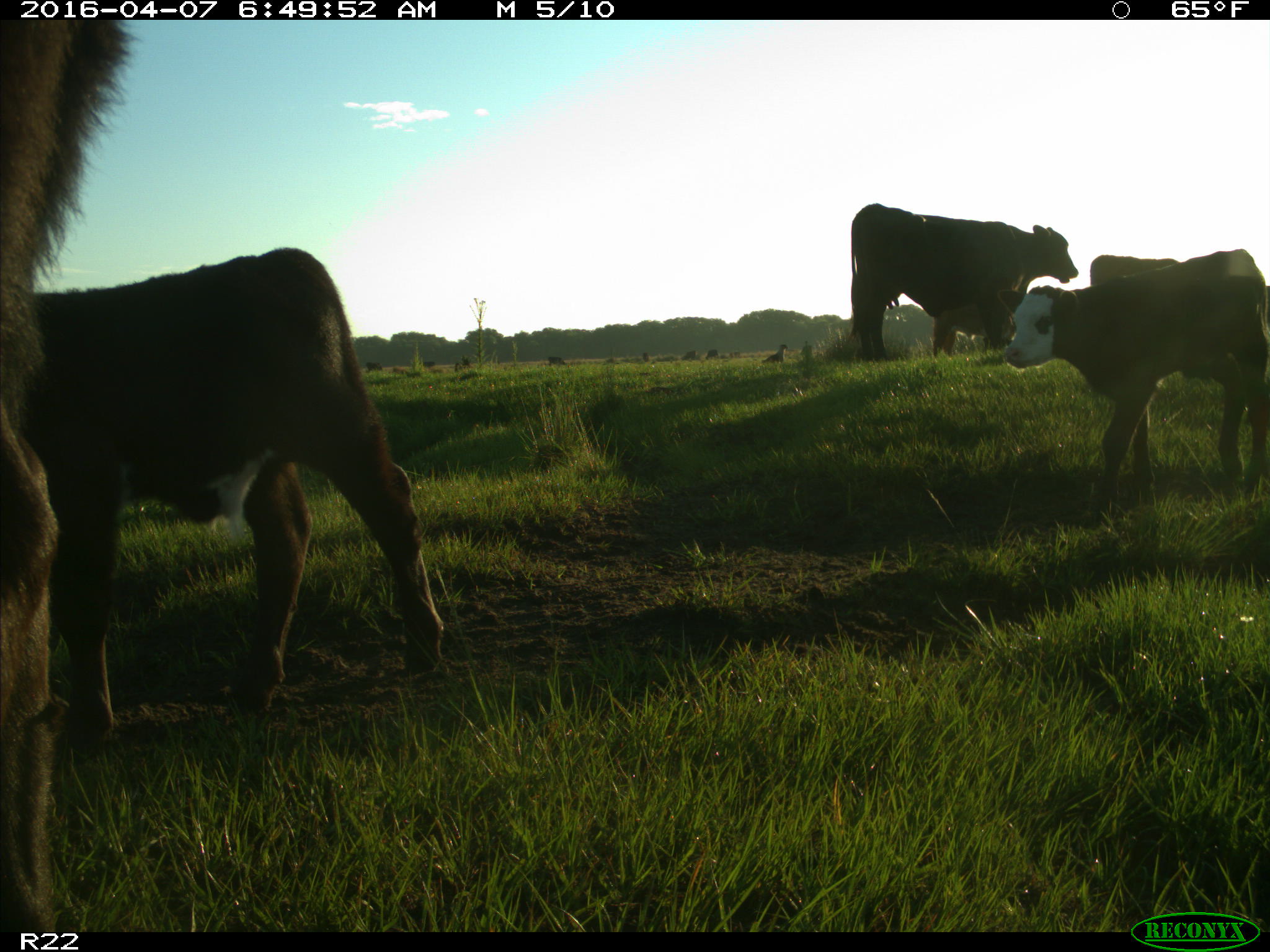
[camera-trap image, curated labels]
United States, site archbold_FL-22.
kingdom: Animalia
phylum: Chordata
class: Mammalia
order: Artiodactyla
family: Bovidae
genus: Bos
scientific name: Bos taurus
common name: domestic cow